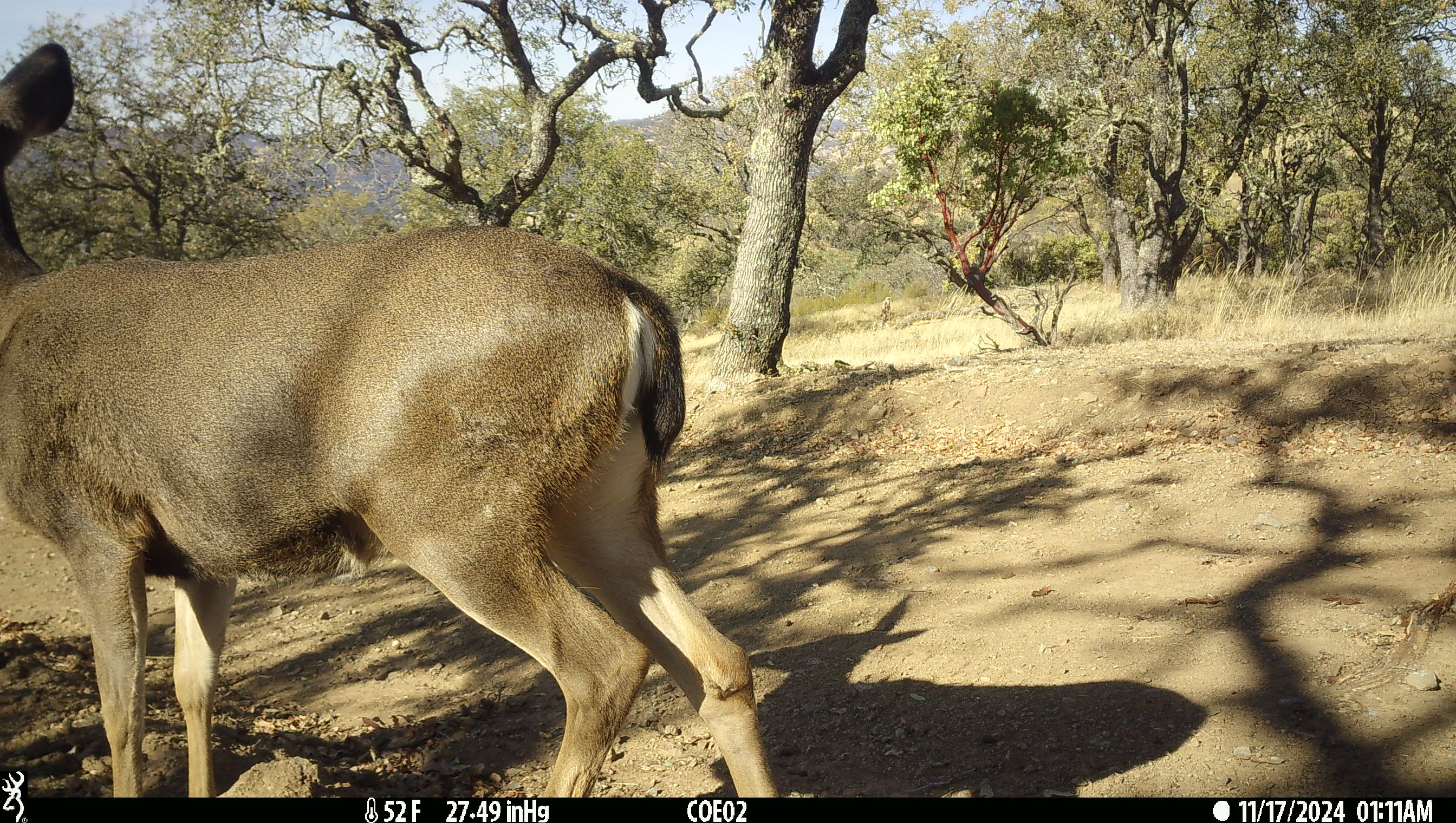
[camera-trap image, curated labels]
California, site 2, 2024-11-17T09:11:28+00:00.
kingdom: Animalia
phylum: Chordata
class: Mammalia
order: Artiodactyla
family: Cervidae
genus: Odocoileus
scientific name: Odocoileus hemionus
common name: mule deer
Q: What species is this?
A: Mule deer (Odocoileus hemionus).